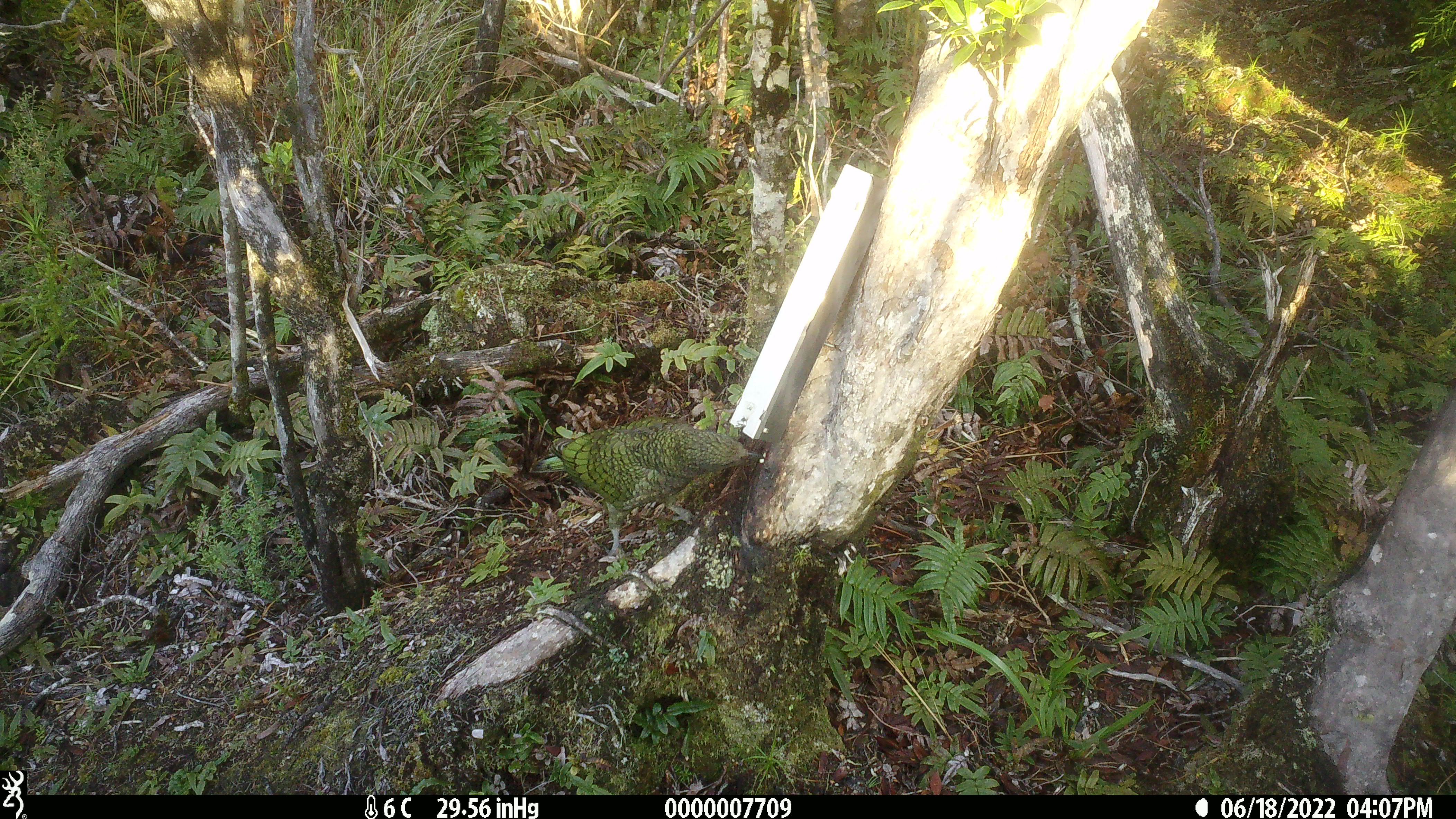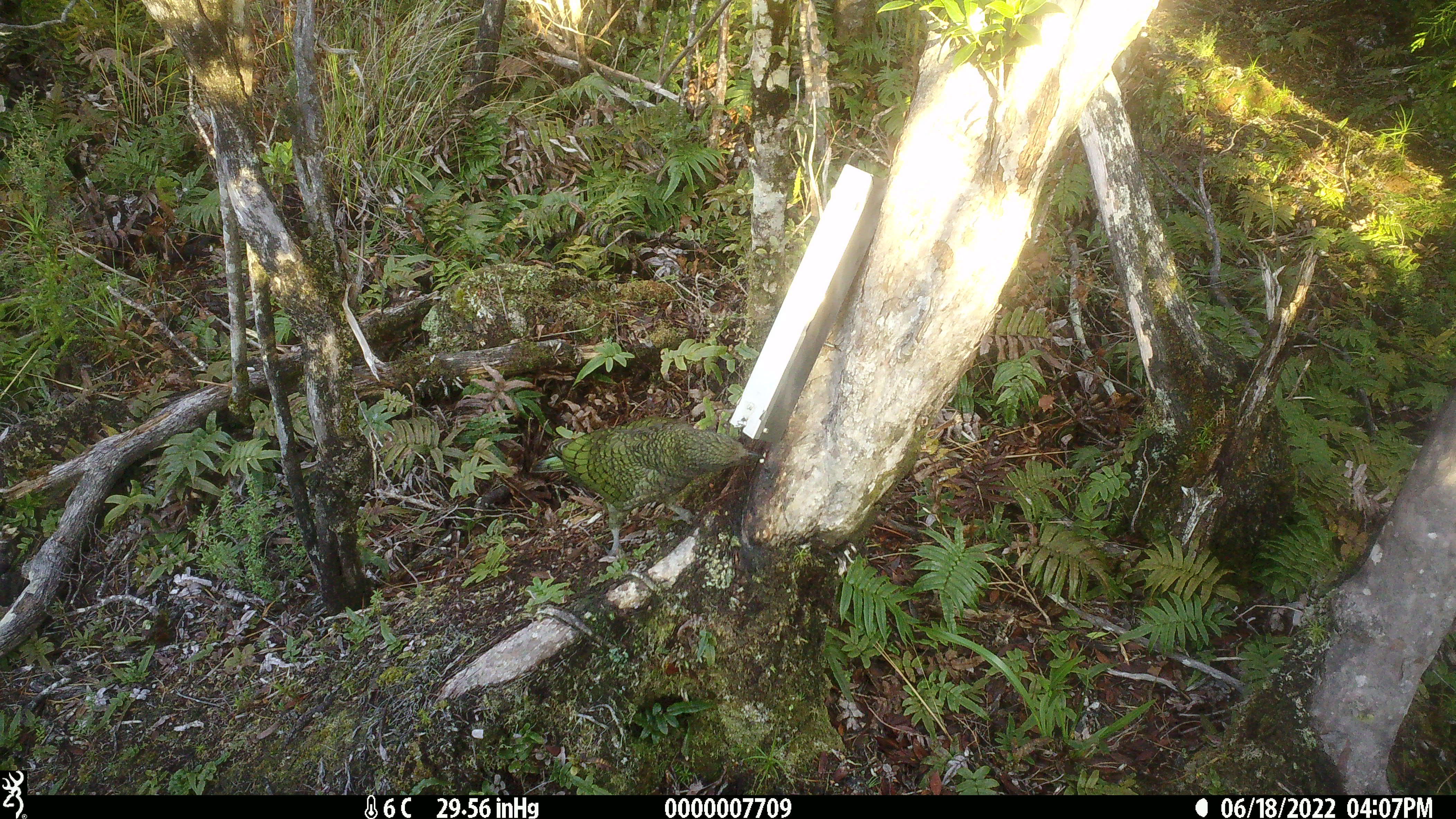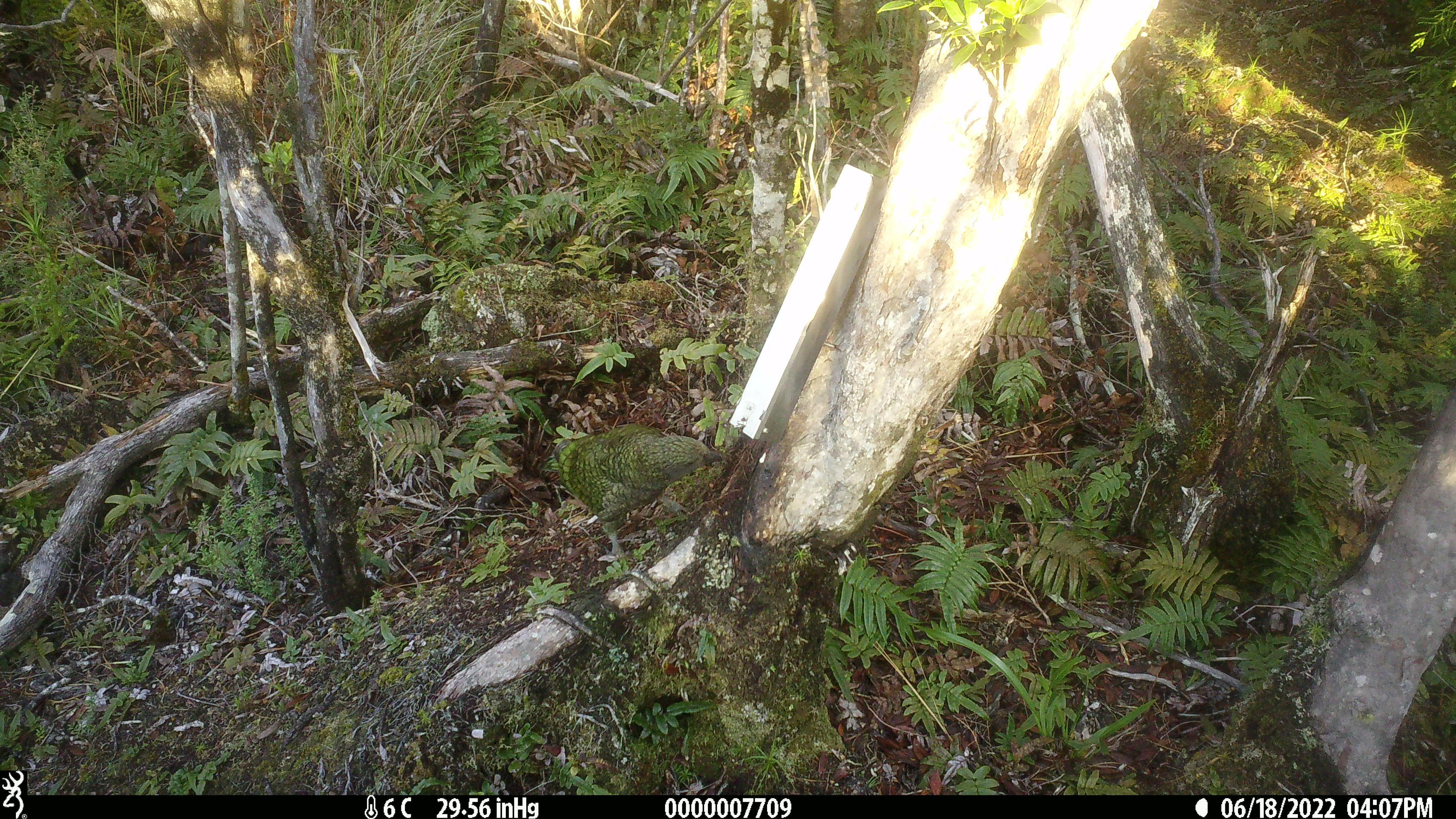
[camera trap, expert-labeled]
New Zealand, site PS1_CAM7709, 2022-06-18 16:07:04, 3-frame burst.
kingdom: Animalia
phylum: Chordata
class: Aves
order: Psittaciformes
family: Strigopidae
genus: Nestor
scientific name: Nestor notabilis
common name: kea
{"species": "kea (Nestor notabilis)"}